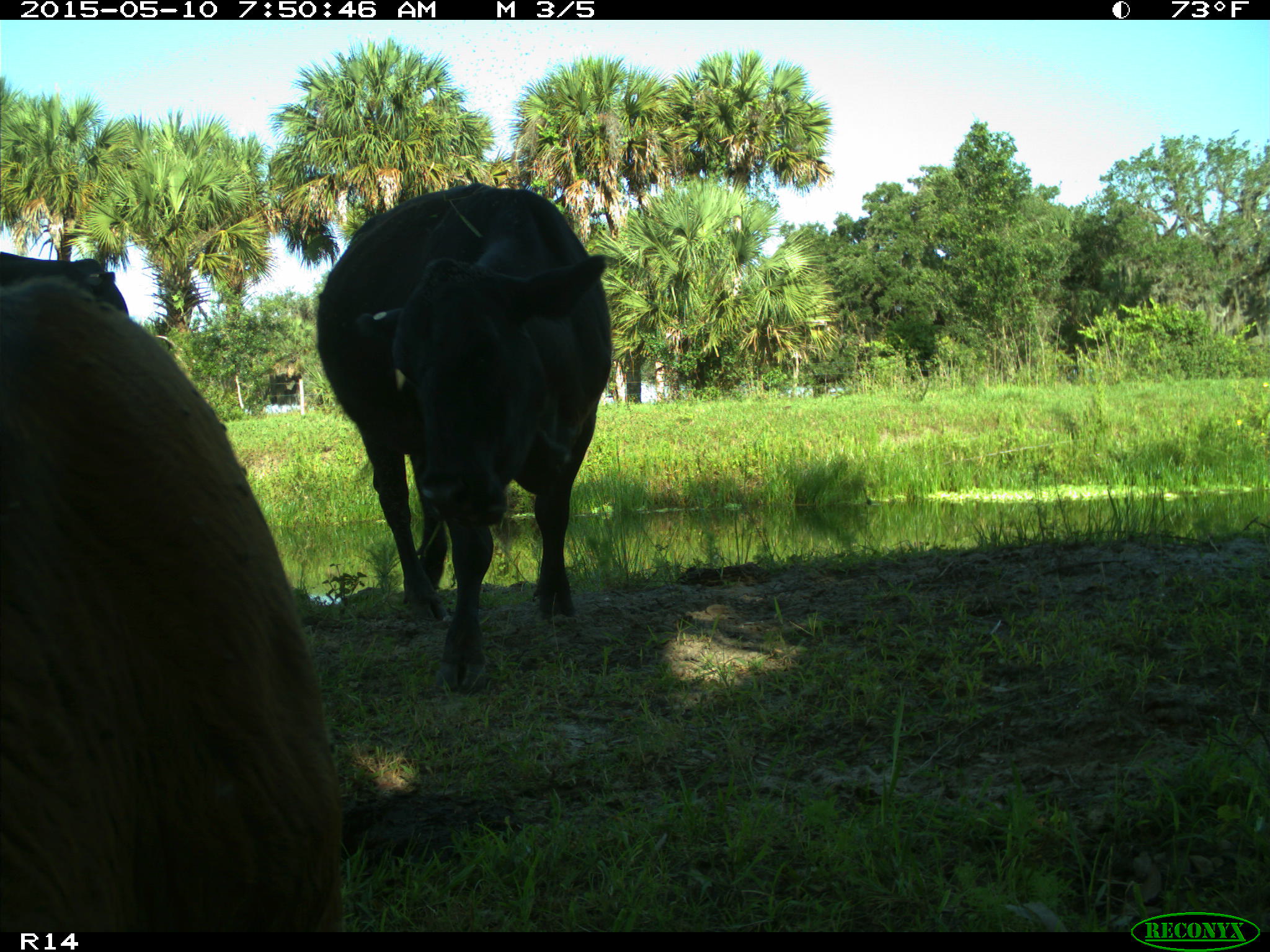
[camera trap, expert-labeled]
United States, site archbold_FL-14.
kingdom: Animalia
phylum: Chordata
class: Mammalia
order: Artiodactyla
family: Bovidae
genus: Bos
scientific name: Bos taurus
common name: domestic cow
Bos taurus (domestic cow).